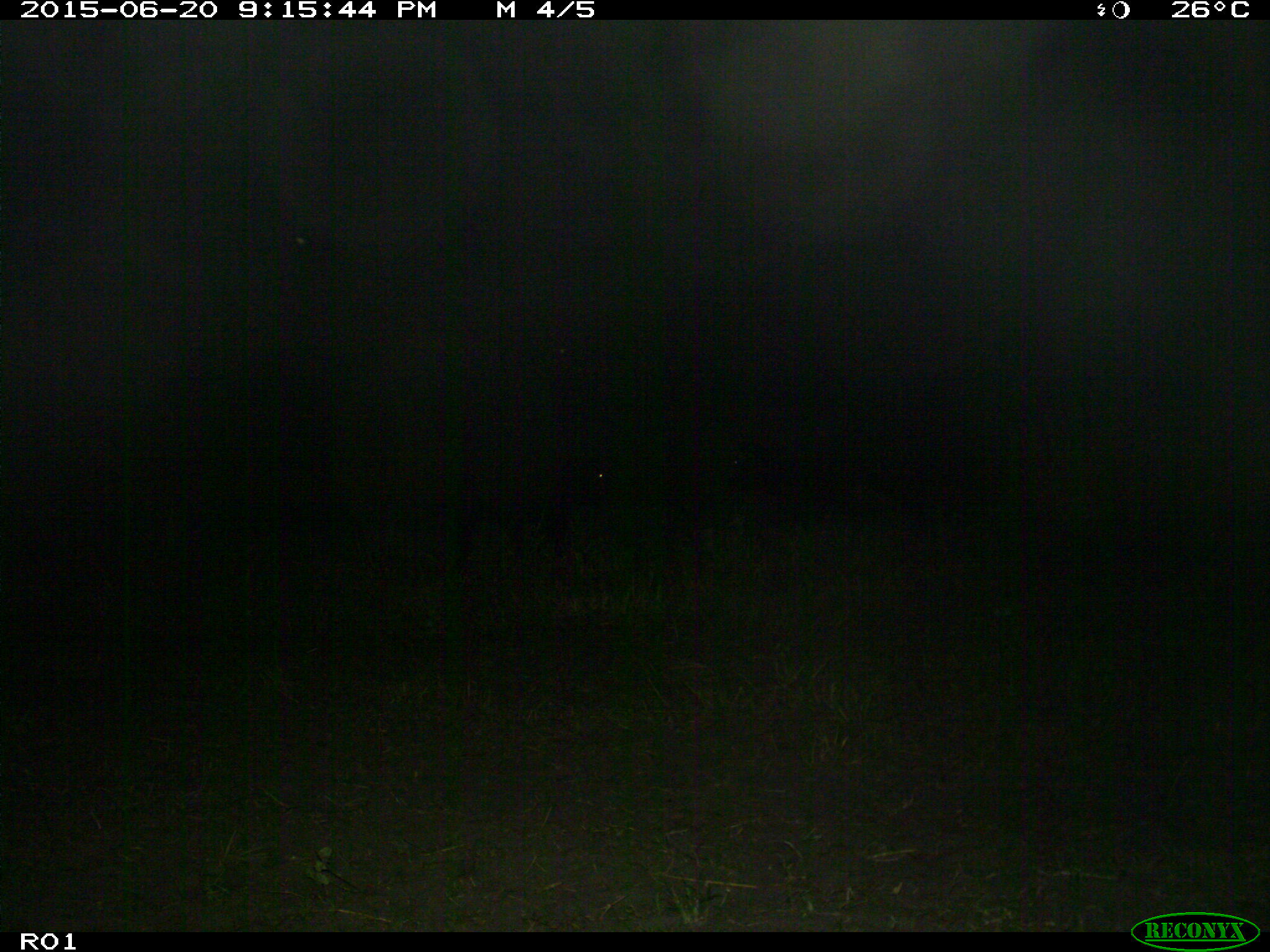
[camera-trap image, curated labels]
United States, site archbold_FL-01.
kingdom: Animalia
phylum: Chordata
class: Mammalia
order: Artiodactyla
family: Bovidae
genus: Bos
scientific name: Bos taurus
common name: domestic cow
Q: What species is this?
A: Bos taurus (domestic cow).